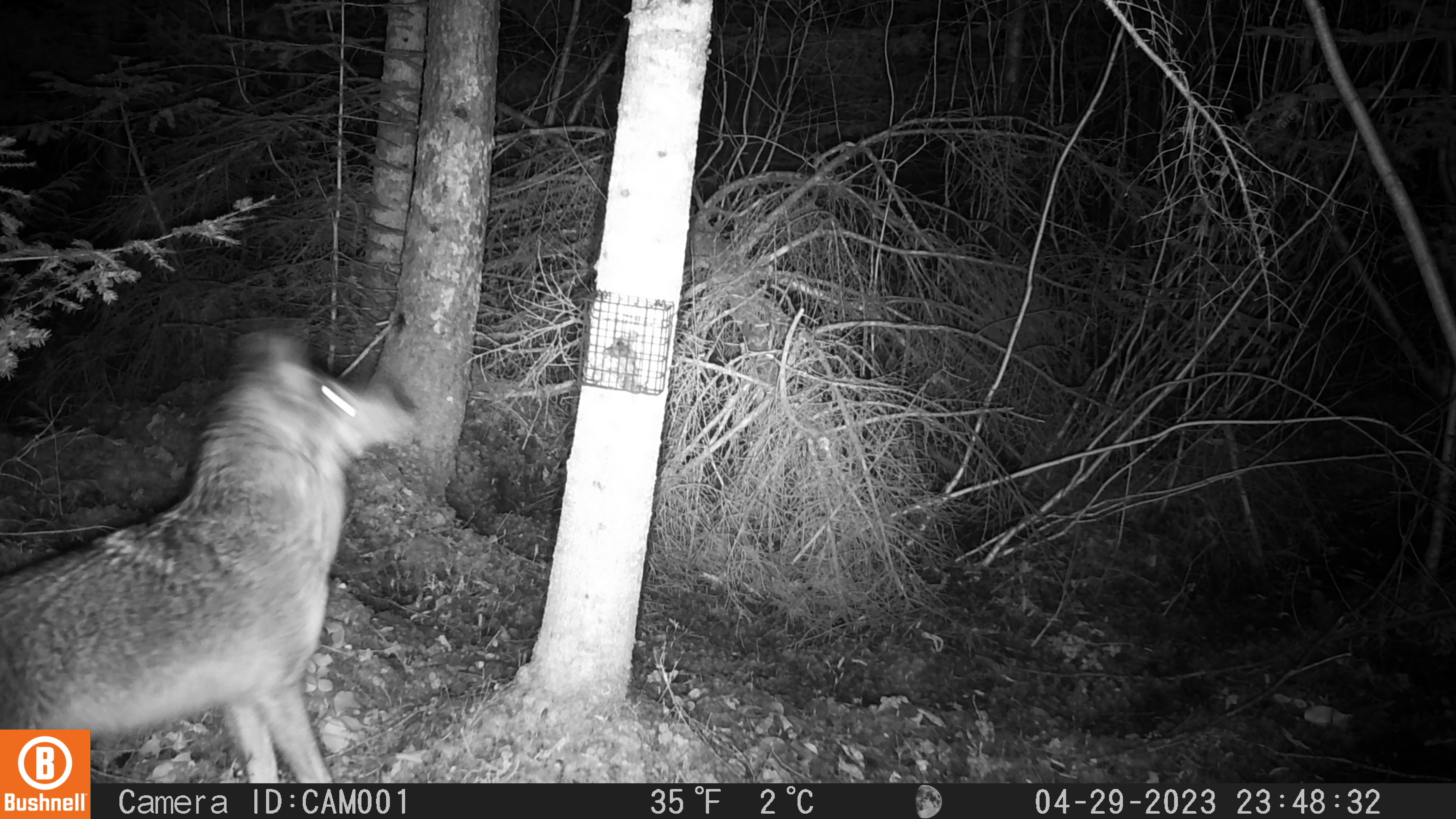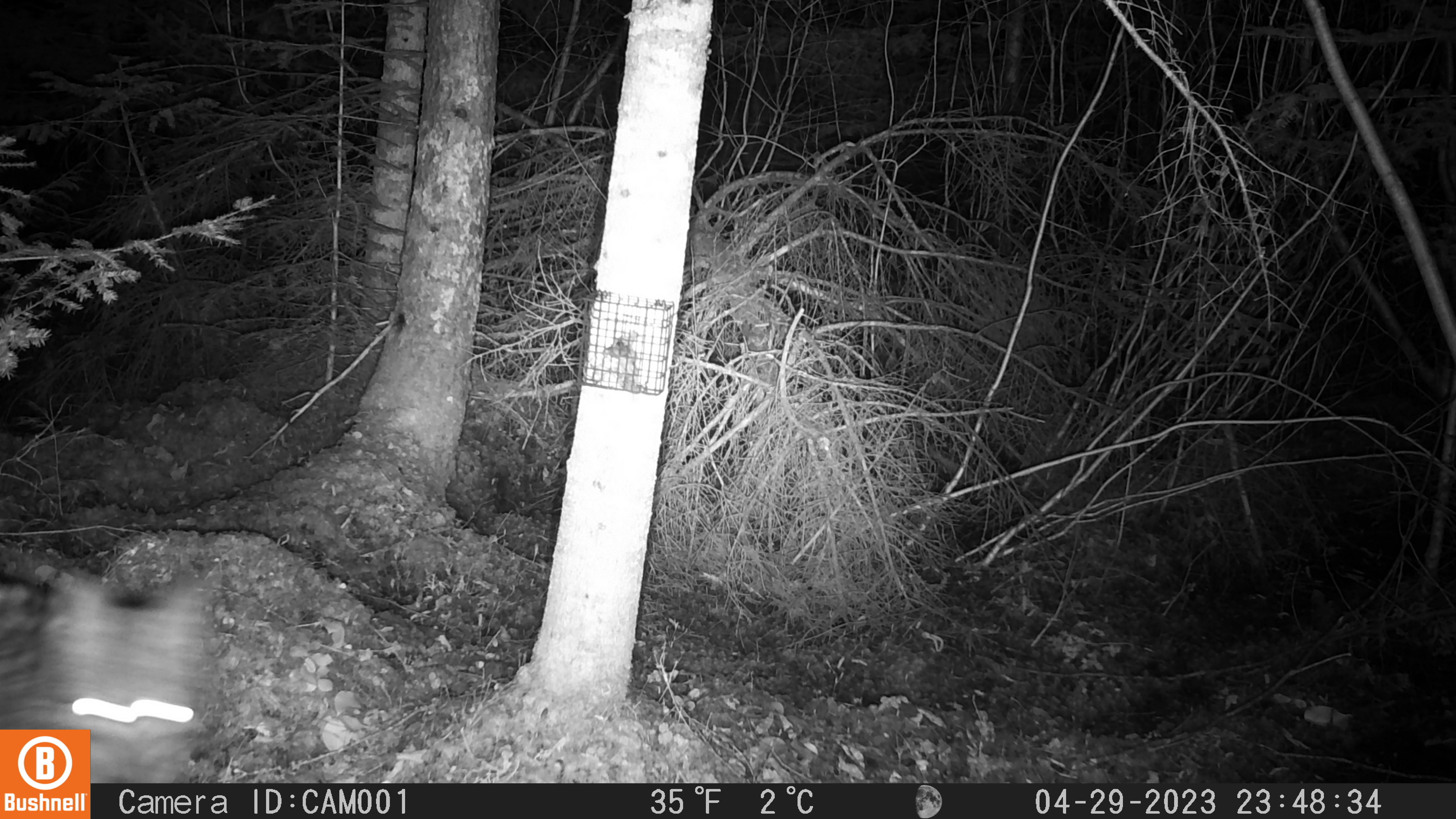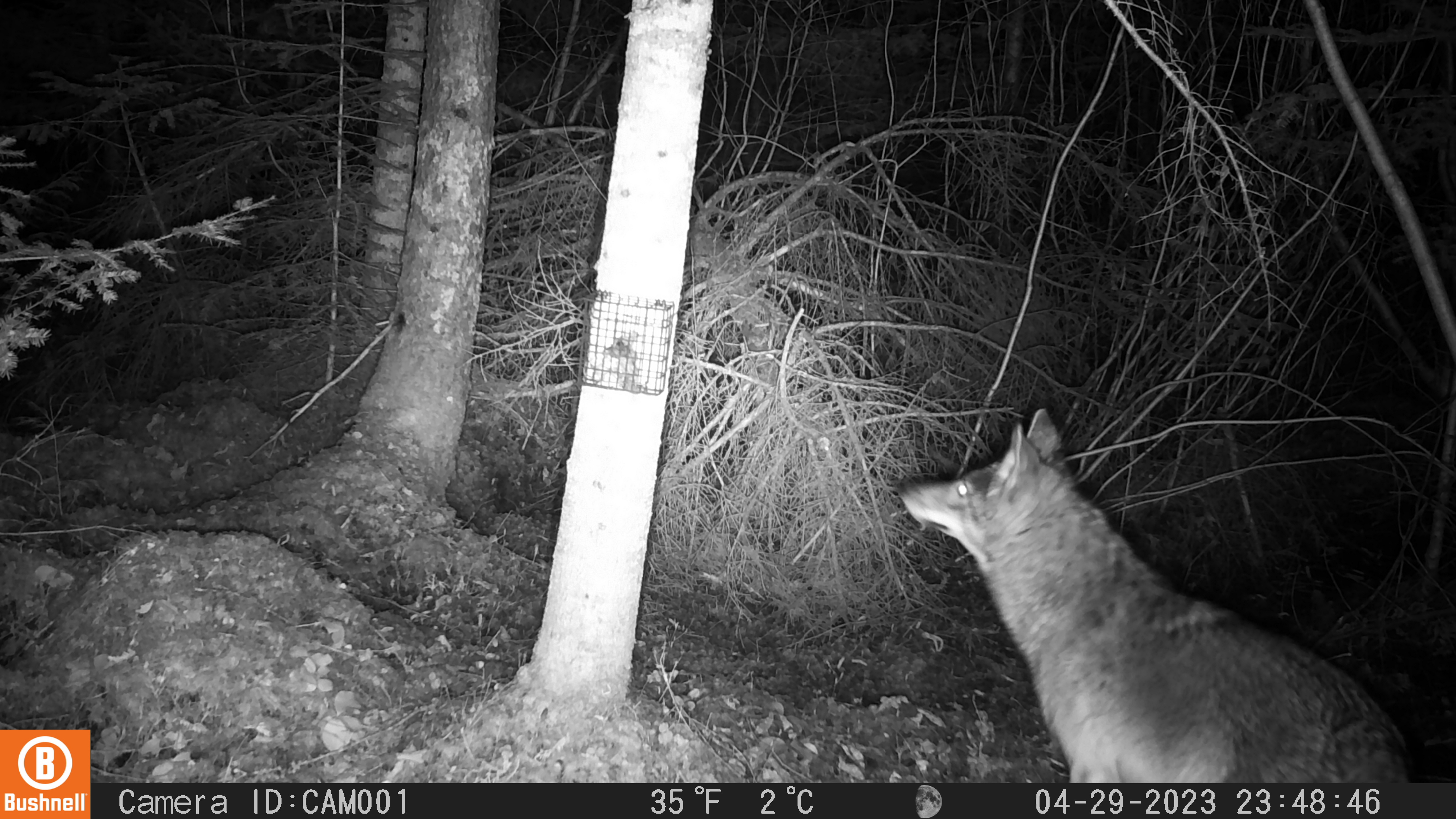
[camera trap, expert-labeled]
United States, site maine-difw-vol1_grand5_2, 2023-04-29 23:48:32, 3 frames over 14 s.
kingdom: Animalia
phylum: Chordata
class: Mammalia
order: Carnivora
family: Canidae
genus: Canis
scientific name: Canis latrans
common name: coyote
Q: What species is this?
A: Coyote (Canis latrans).